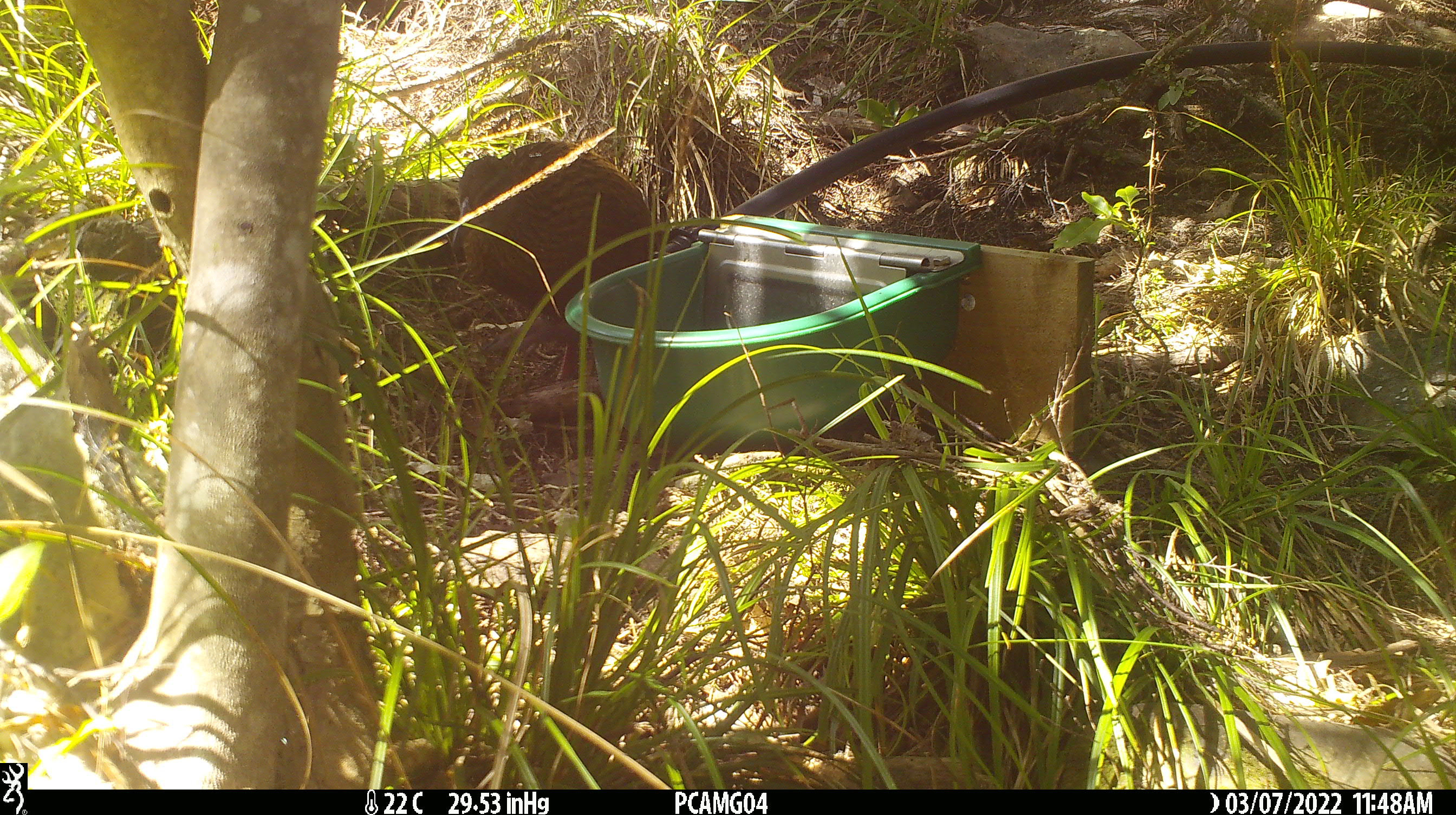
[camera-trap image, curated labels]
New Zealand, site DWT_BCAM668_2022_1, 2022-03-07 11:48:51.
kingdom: Animalia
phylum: Chordata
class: Aves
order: Gruiformes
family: Rallidae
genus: Gallirallus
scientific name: Gallirallus australis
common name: weka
Weka (Gallirallus australis).